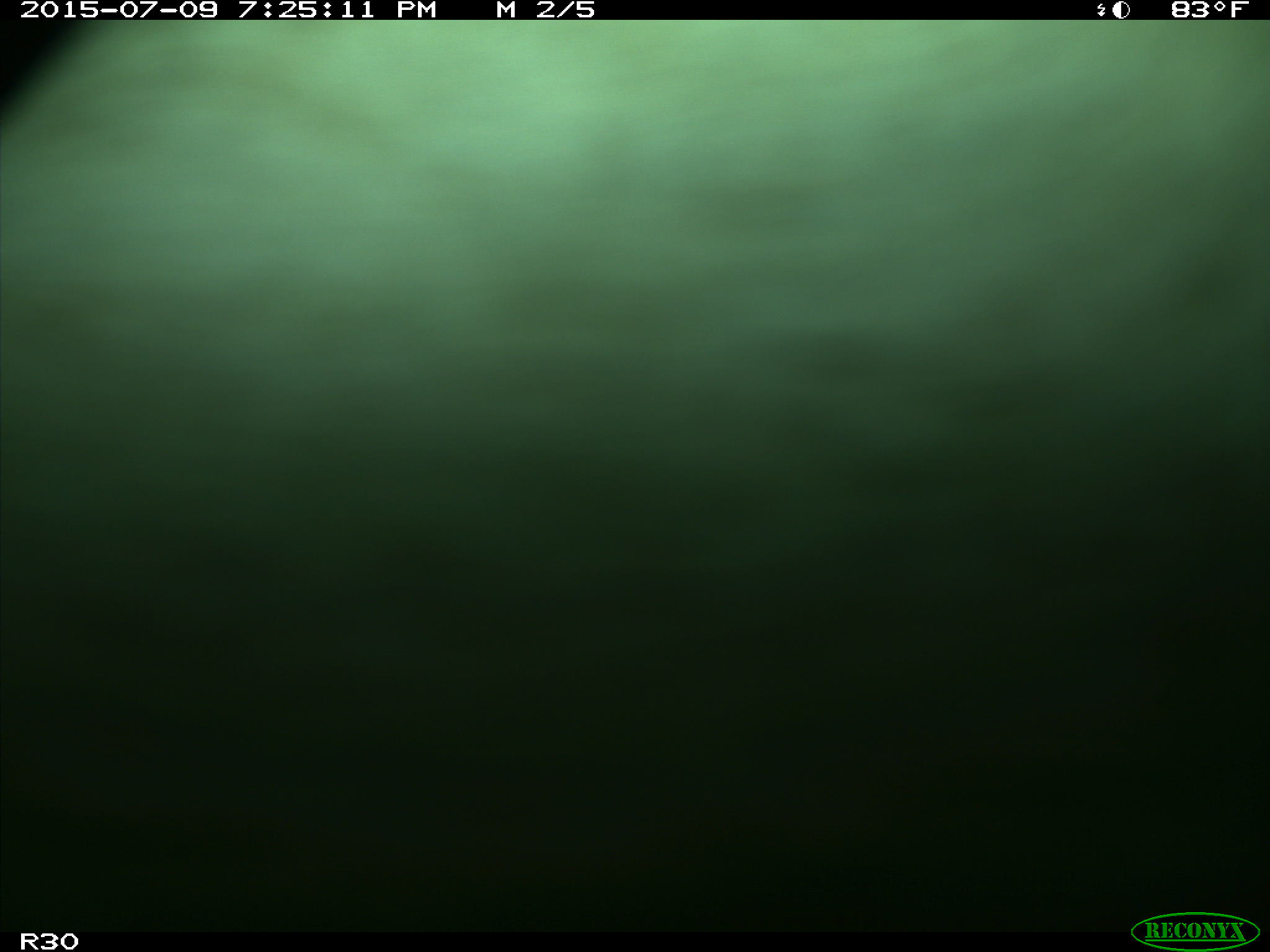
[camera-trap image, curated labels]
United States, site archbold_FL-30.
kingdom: Animalia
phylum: Chordata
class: Mammalia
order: Artiodactyla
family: Bovidae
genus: Bos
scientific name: Bos taurus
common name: domestic cow